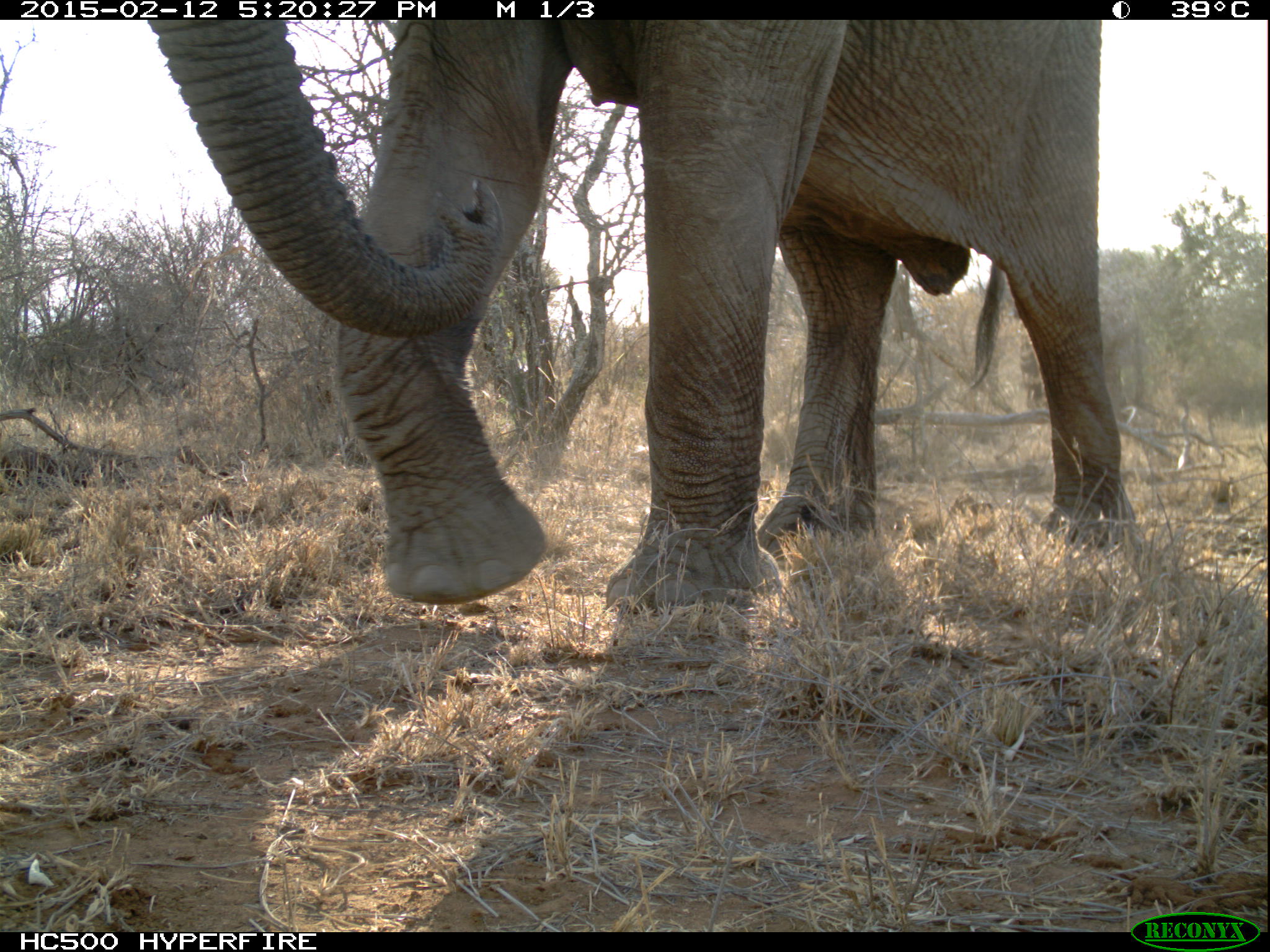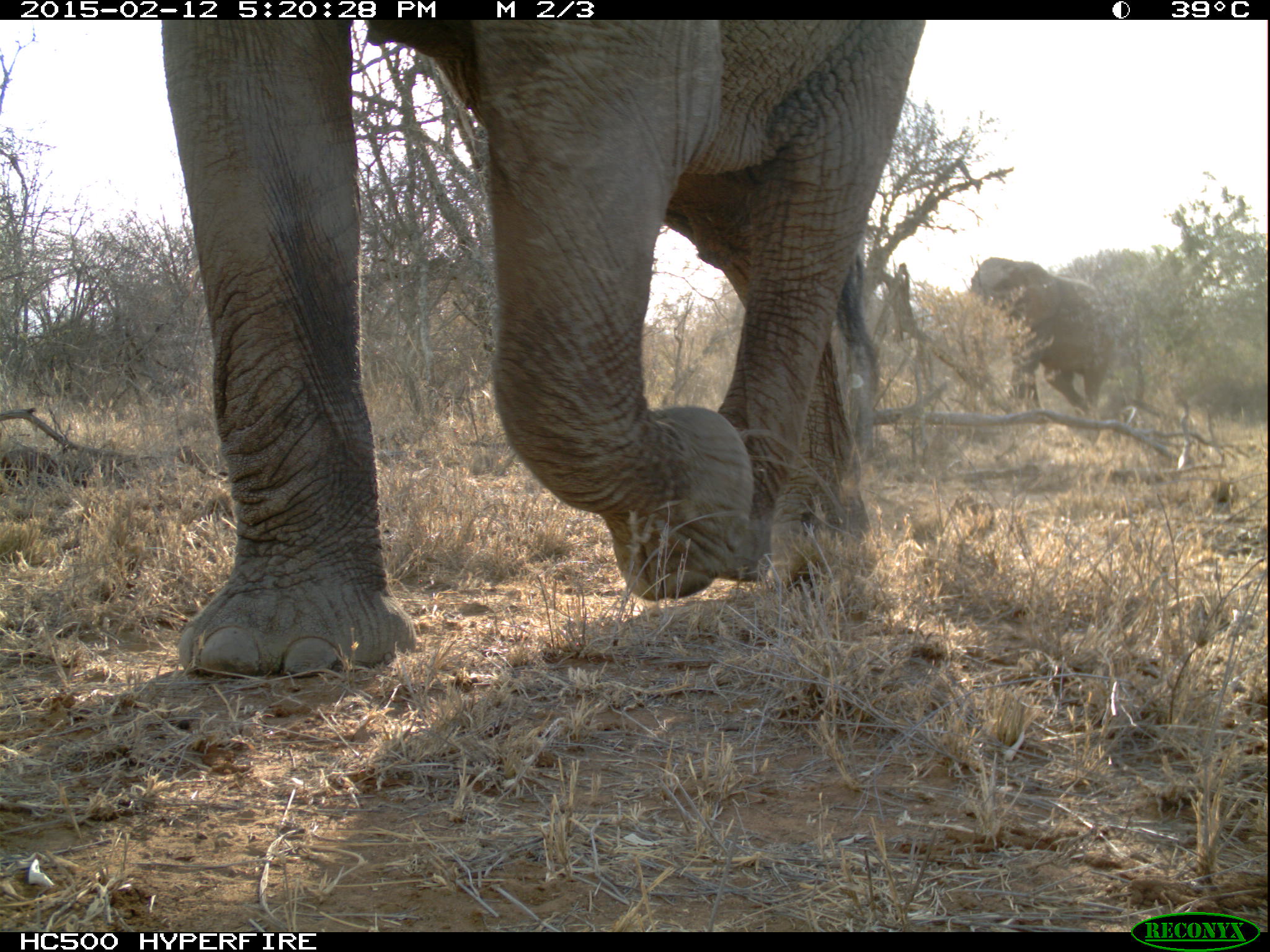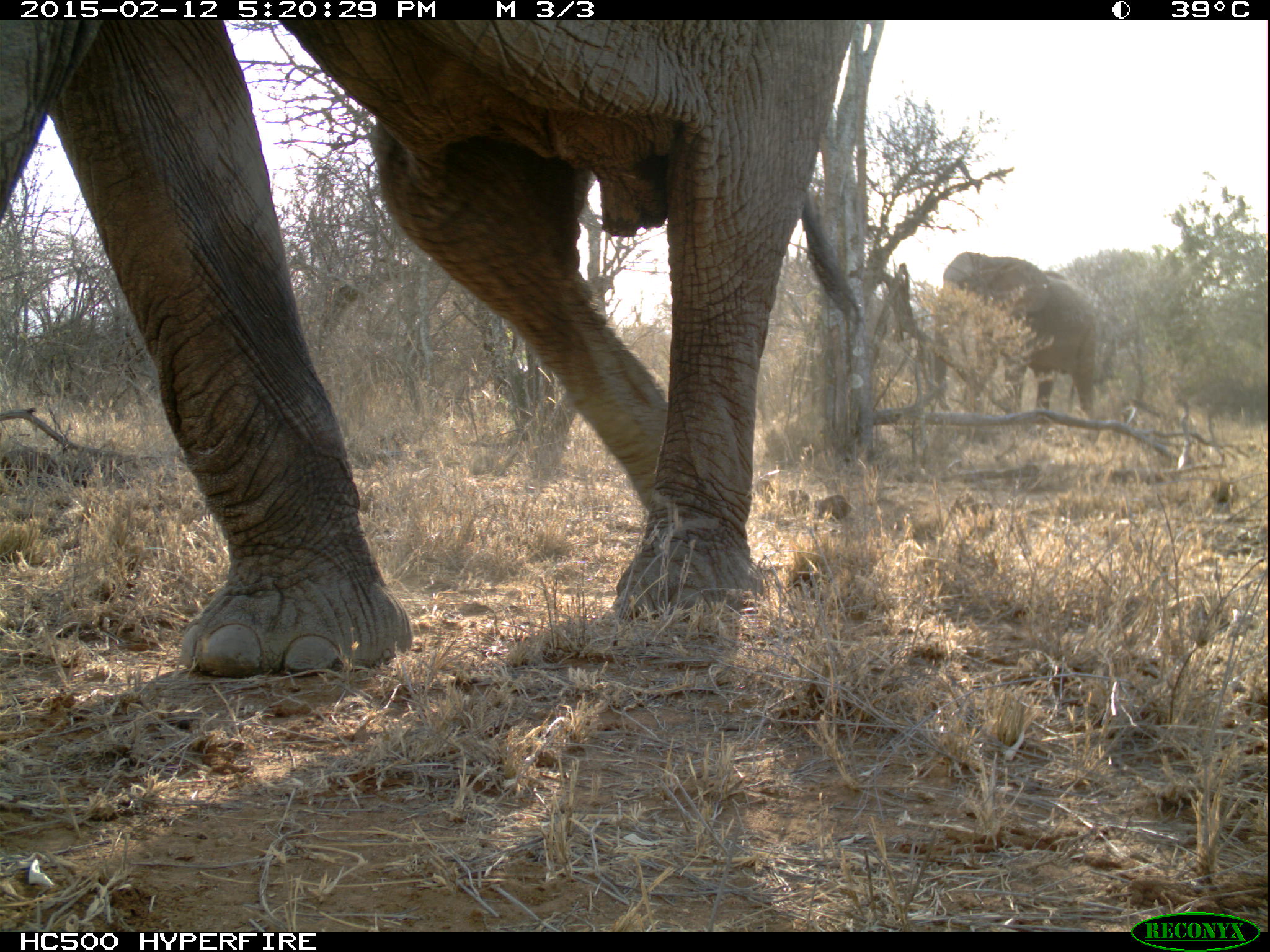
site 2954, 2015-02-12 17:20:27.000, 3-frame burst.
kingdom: Animalia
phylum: Chordata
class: Mammalia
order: Proboscidea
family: Elephantidae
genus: Loxodonta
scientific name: Loxodonta africana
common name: african bush elephant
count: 2